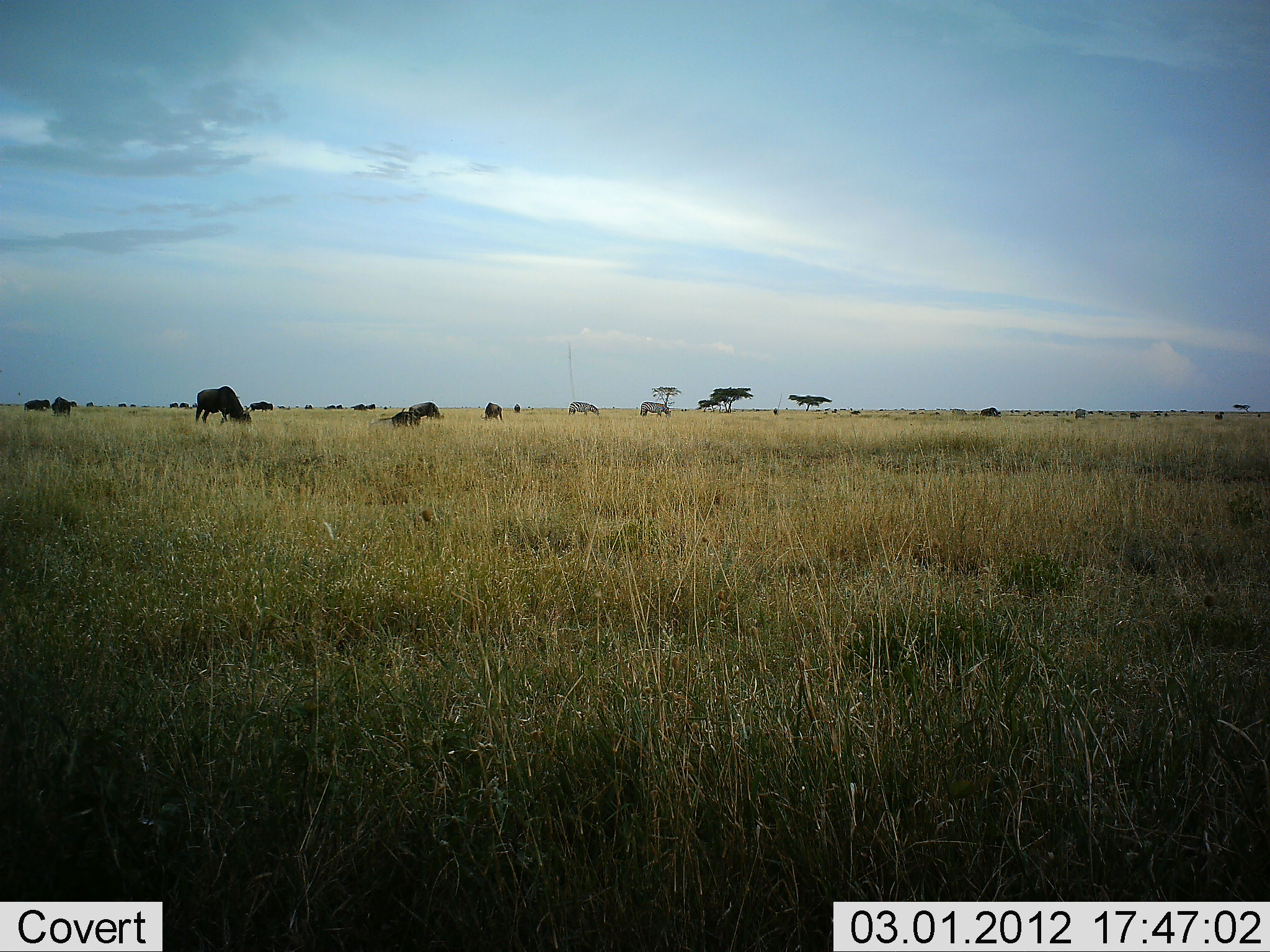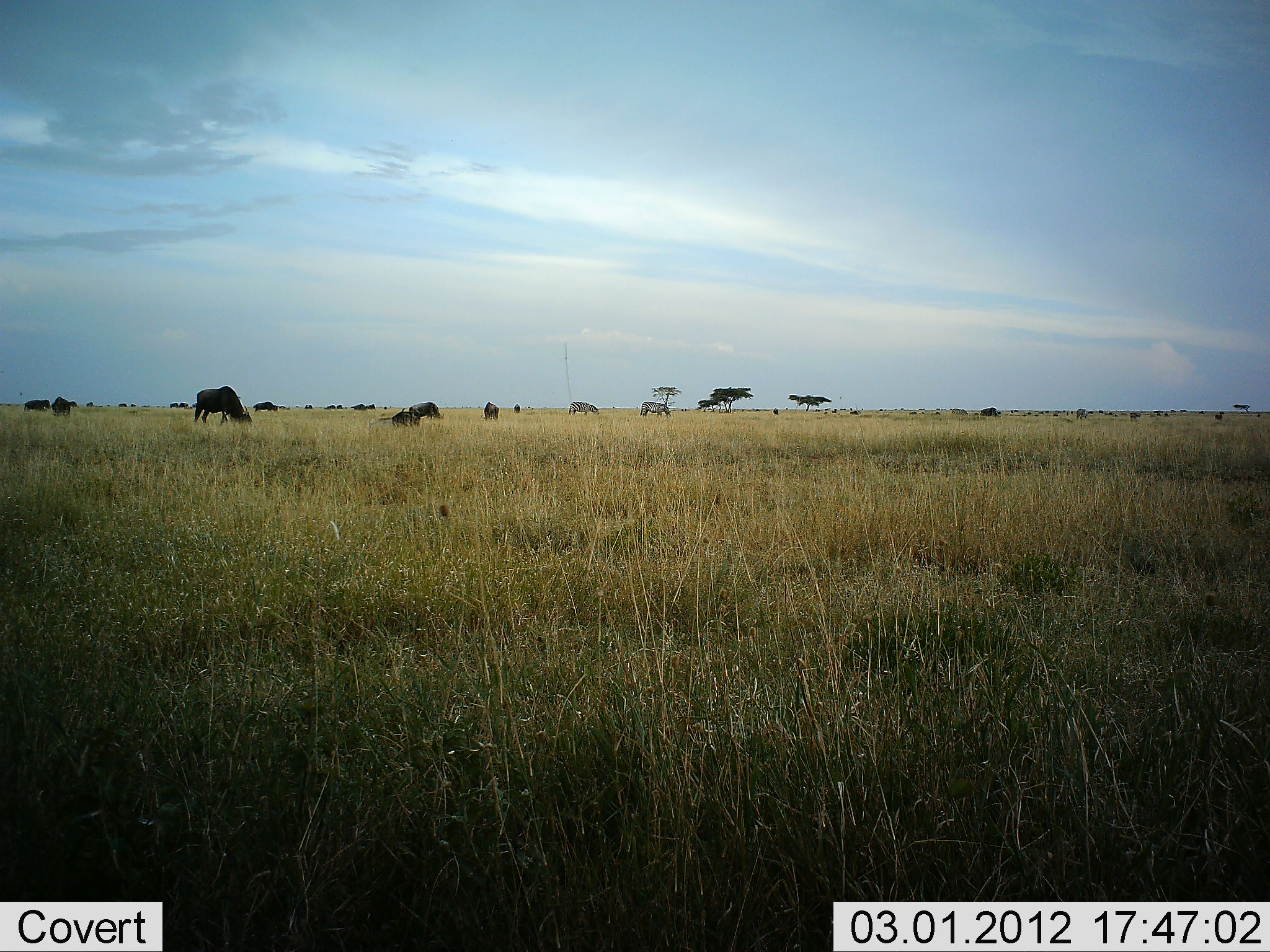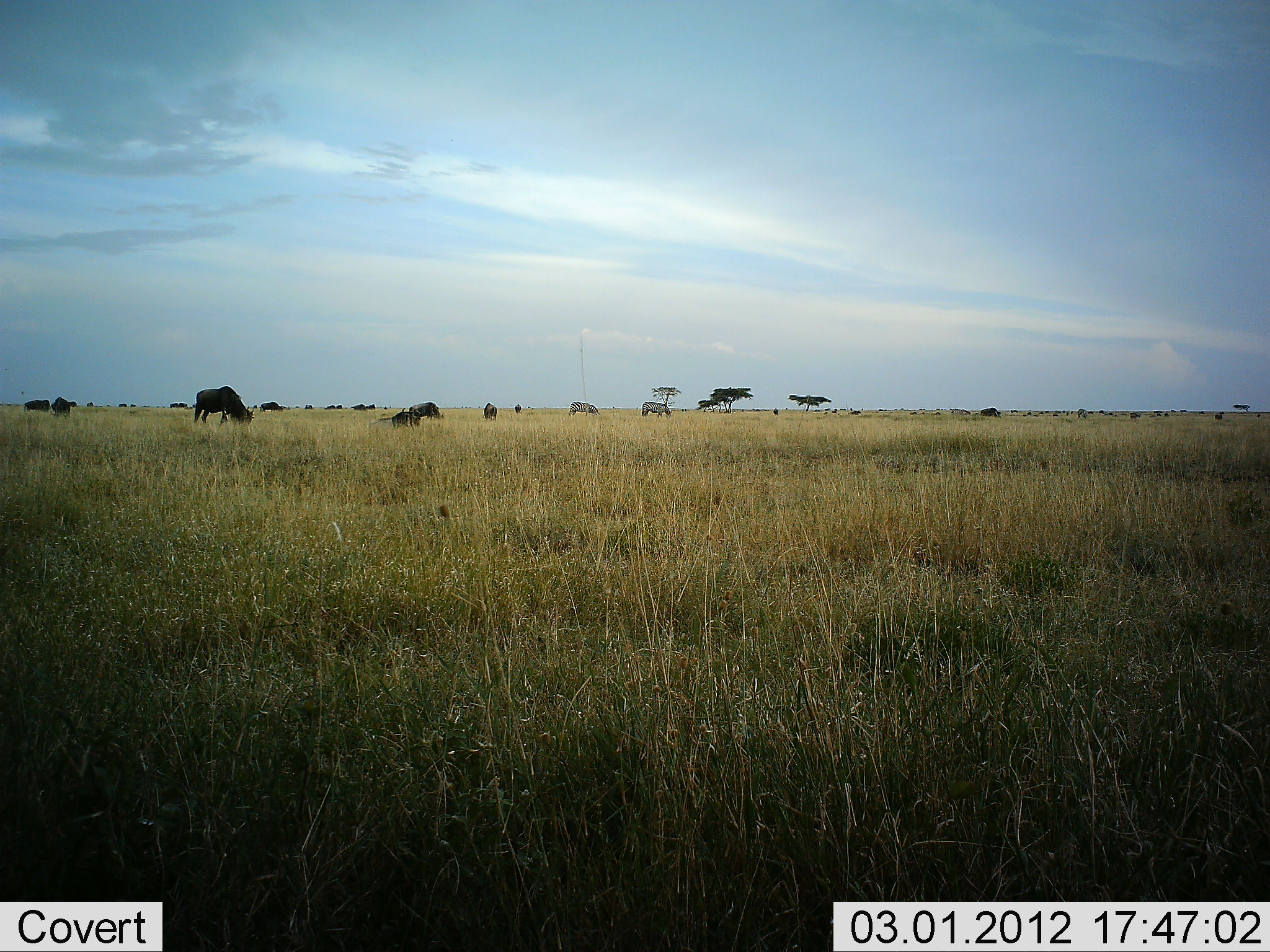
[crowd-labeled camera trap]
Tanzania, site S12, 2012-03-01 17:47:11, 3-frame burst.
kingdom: Animalia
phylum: Chordata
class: Mammalia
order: Artiodactyla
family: Bovidae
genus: Connochaetes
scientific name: Connochaetes taurinus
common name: blue wildebeest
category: wildebeest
Wildebeest (blue wildebeest) (Connochaetes taurinus), count 11-50. Behavior (volunteer vote fractions): standing 46%, resting 14%, moving 21%, interacting 0%. Young present (vote fraction): 0%. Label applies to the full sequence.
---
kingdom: Animalia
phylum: Chordata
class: Mammalia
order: Perissodactyla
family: Equidae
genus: Equus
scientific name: Equus quagga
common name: plains zebra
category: zebra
Zebra (plains zebra) (Equus quagga), count 2. Behavior (volunteer vote fractions): standing 24%, resting 0%, moving 6%, interacting 0%. Young present (vote fraction): 0%. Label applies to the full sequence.